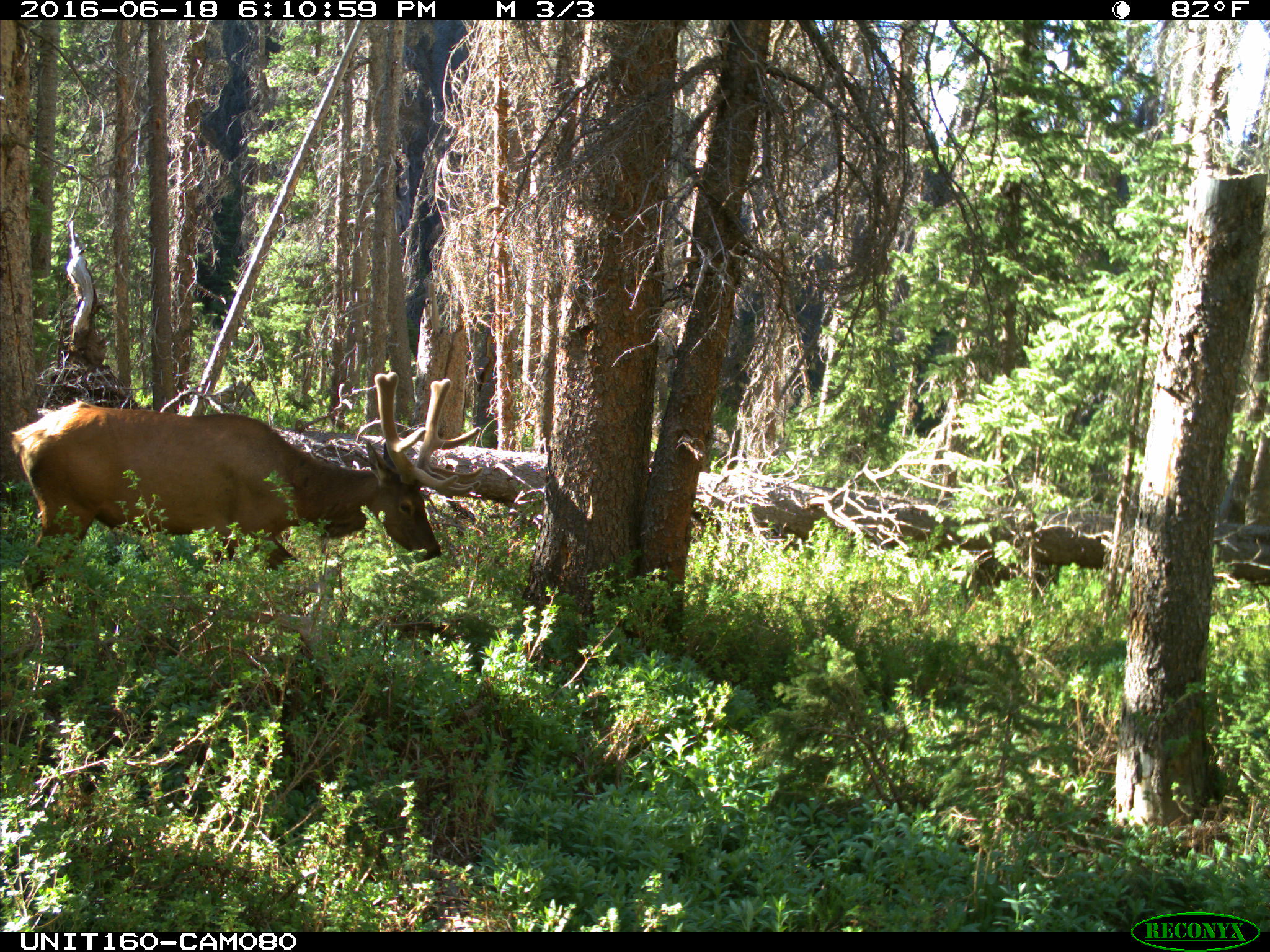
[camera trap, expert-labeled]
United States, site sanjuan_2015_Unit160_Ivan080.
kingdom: Animalia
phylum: Chordata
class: Mammalia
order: Artiodactyla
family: Cervidae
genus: Cervus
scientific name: Cervus elaphus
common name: red deer